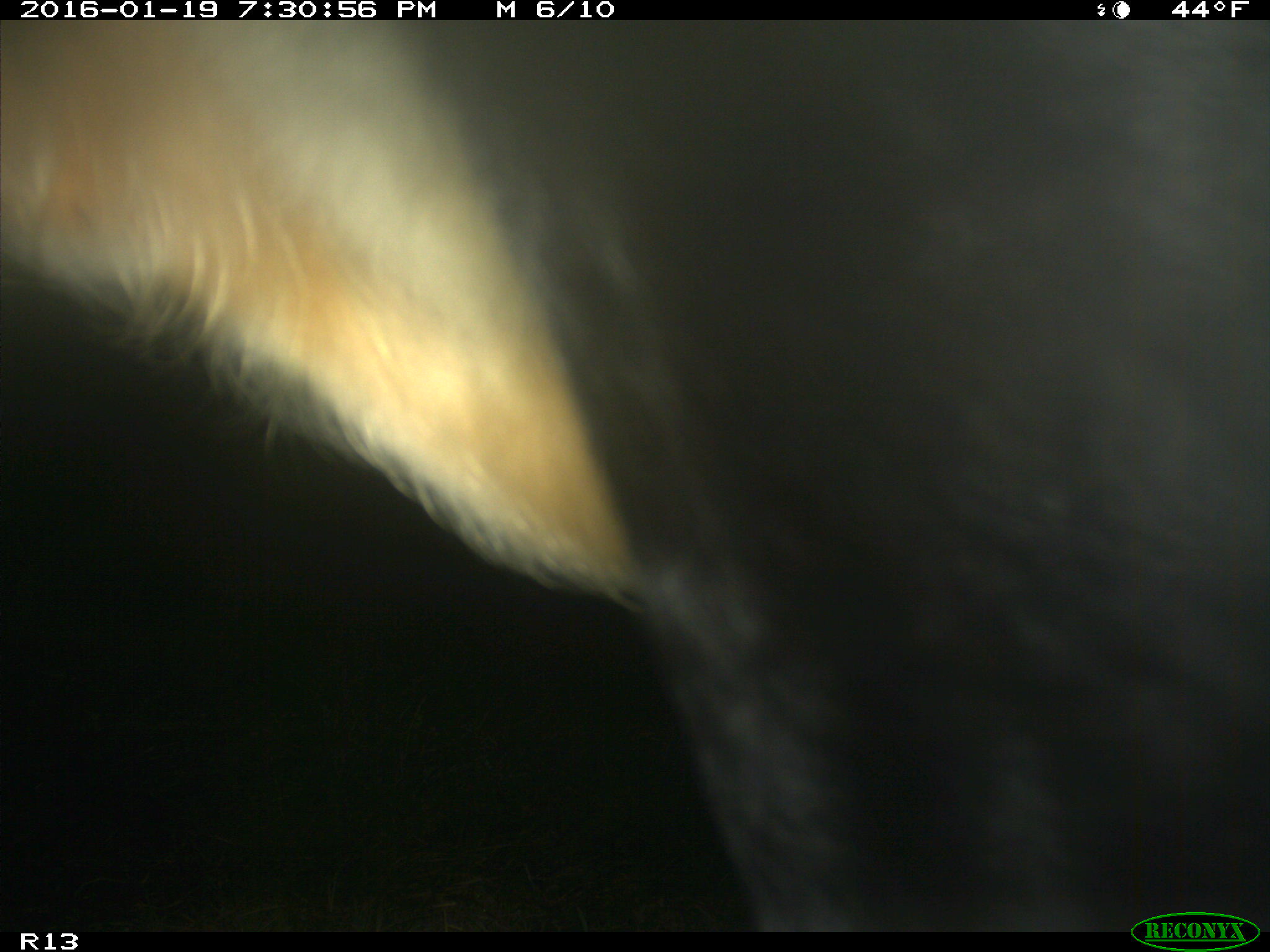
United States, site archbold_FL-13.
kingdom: Animalia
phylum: Chordata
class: Mammalia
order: Artiodactyla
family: Bovidae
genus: Bos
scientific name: Bos taurus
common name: domestic cow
Bos taurus (domestic cow).